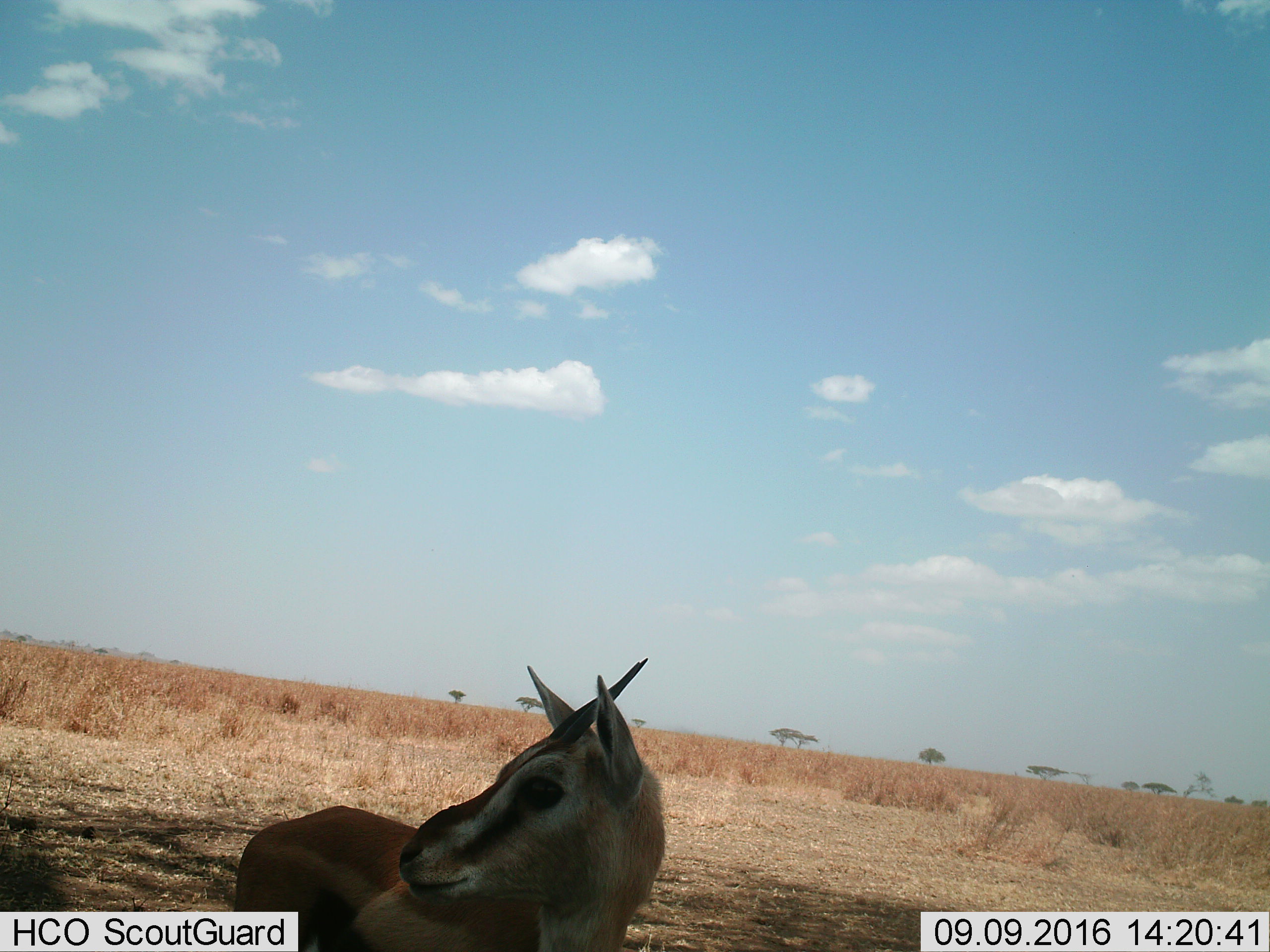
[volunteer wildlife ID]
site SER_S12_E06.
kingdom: Animalia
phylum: Chordata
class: Mammalia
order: Artiodactyla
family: Bovidae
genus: Eudorcas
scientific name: Eudorcas thomsonii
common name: thomson's gazelle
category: gazellethomsons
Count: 1.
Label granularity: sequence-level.